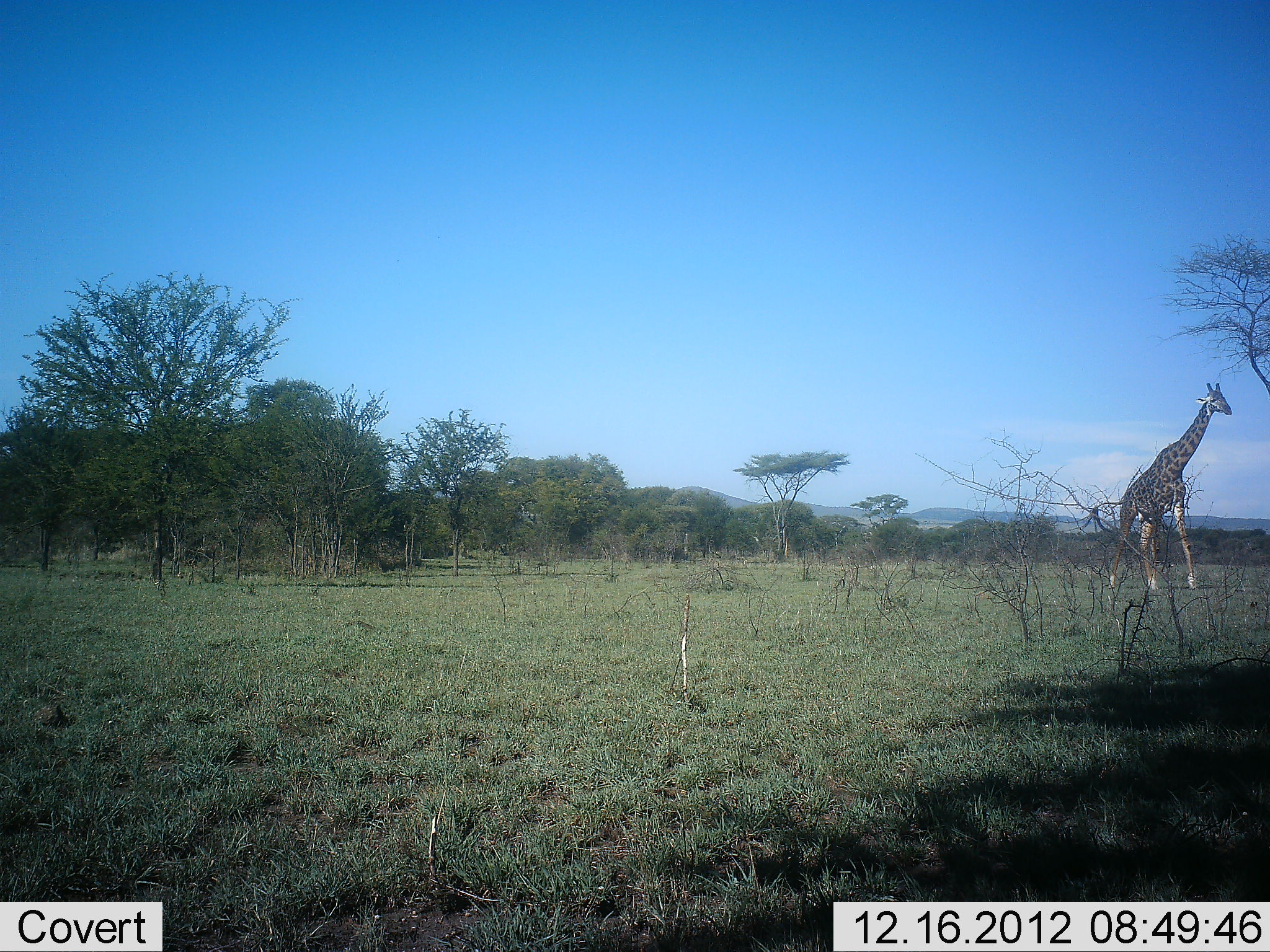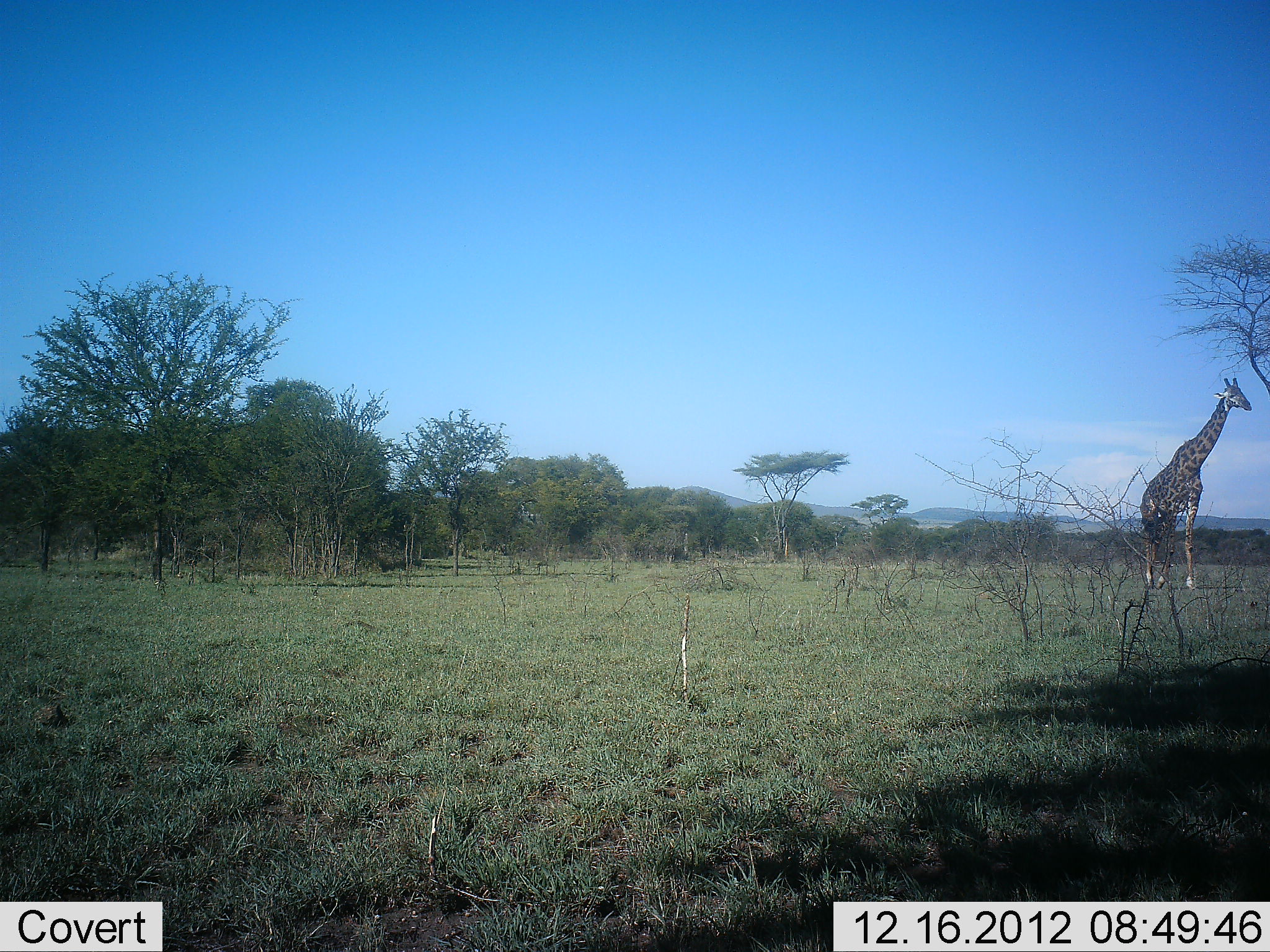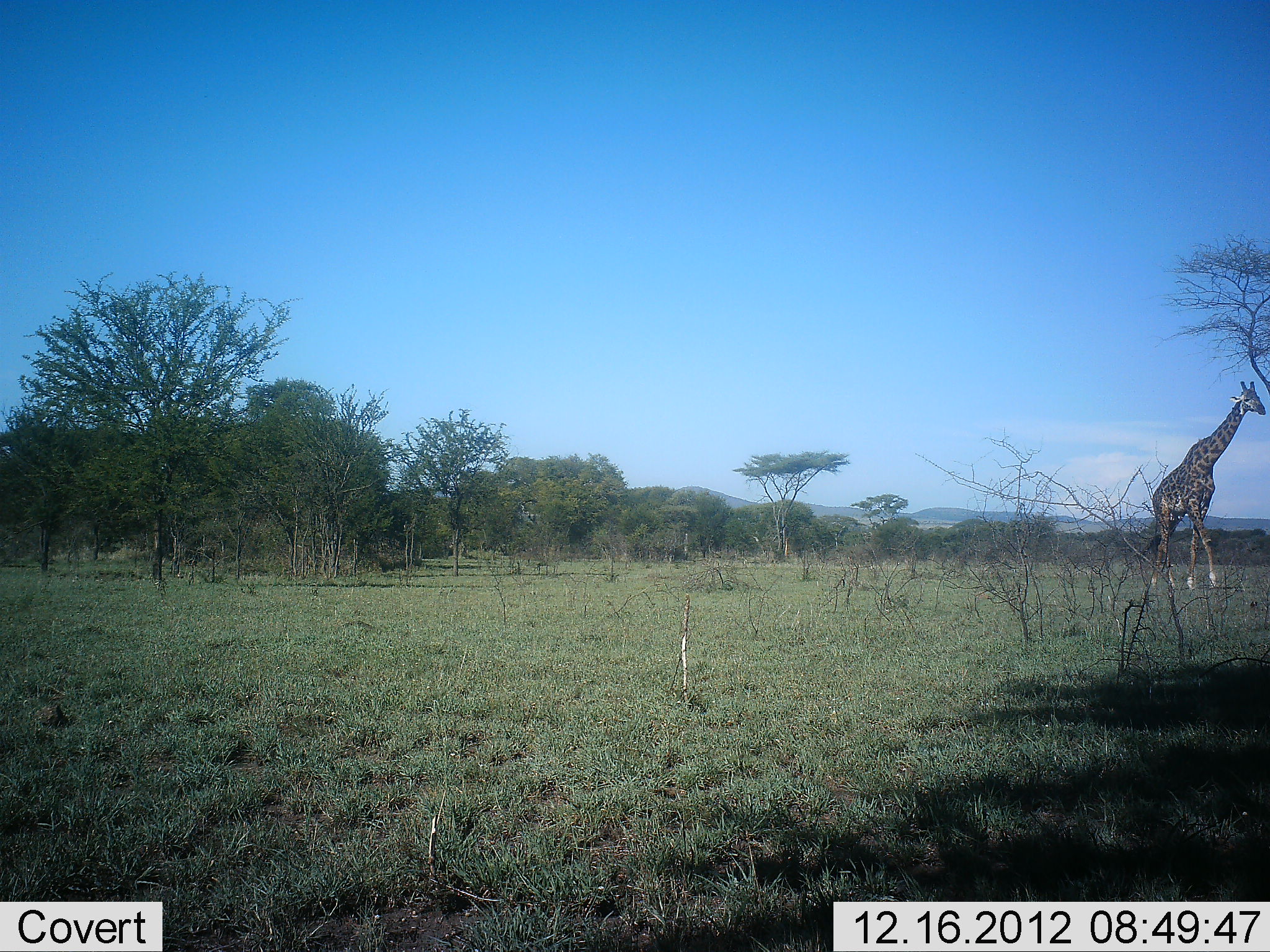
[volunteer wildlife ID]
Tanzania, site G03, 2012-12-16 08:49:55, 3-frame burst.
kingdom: Animalia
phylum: Chordata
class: Mammalia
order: Artiodactyla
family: Giraffidae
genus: Giraffa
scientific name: Giraffa camelopardalis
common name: giraffe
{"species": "giraffe (Giraffa camelopardalis)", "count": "1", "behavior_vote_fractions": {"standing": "9%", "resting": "0%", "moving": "94%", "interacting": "0%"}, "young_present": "0%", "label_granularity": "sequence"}